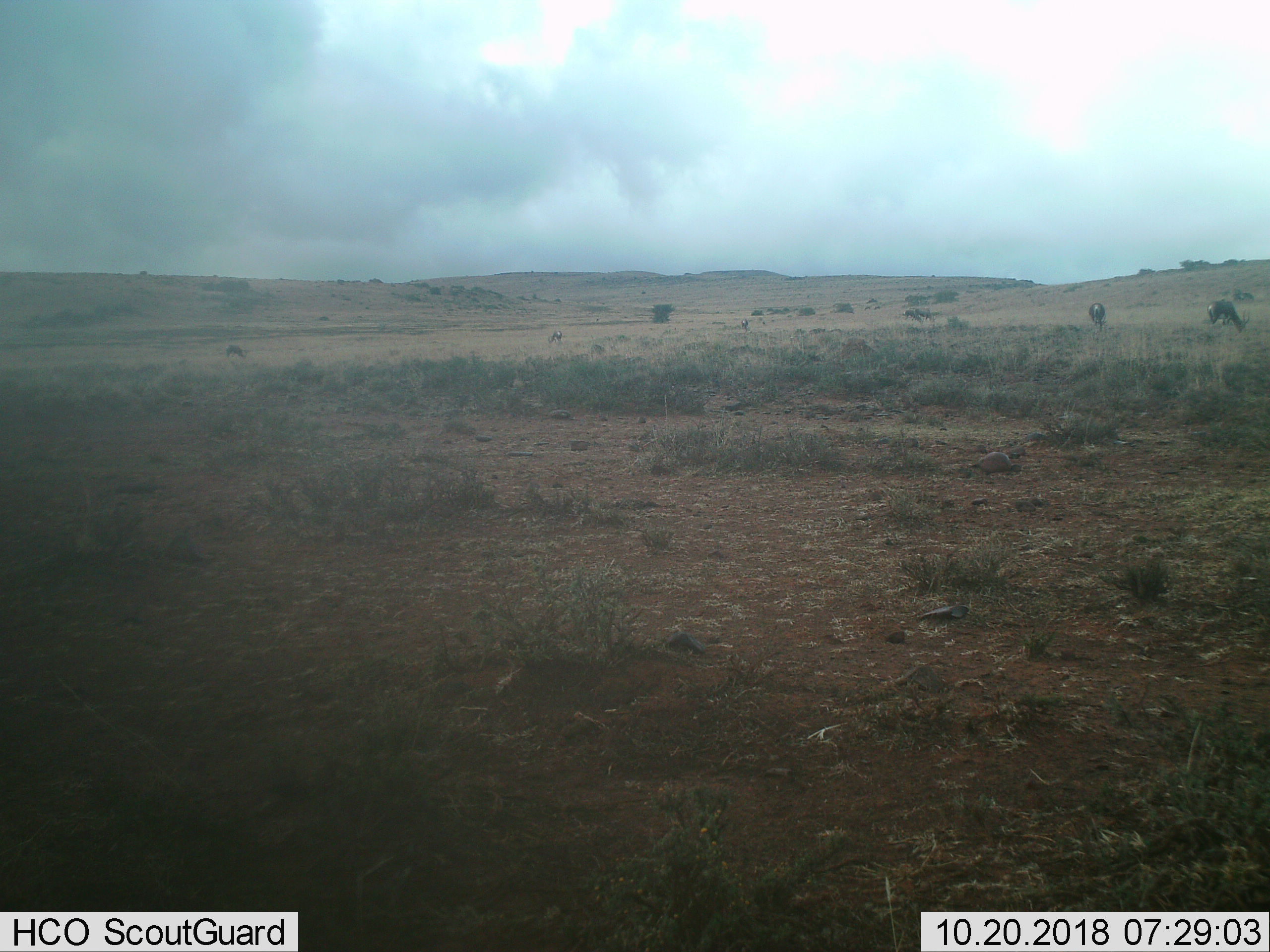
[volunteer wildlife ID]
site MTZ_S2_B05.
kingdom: Animalia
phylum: Chordata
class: Mammalia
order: Artiodactyla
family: Bovidae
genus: Damaliscus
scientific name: Damaliscus pygargus phillipsi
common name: blesbok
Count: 5.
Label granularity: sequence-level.